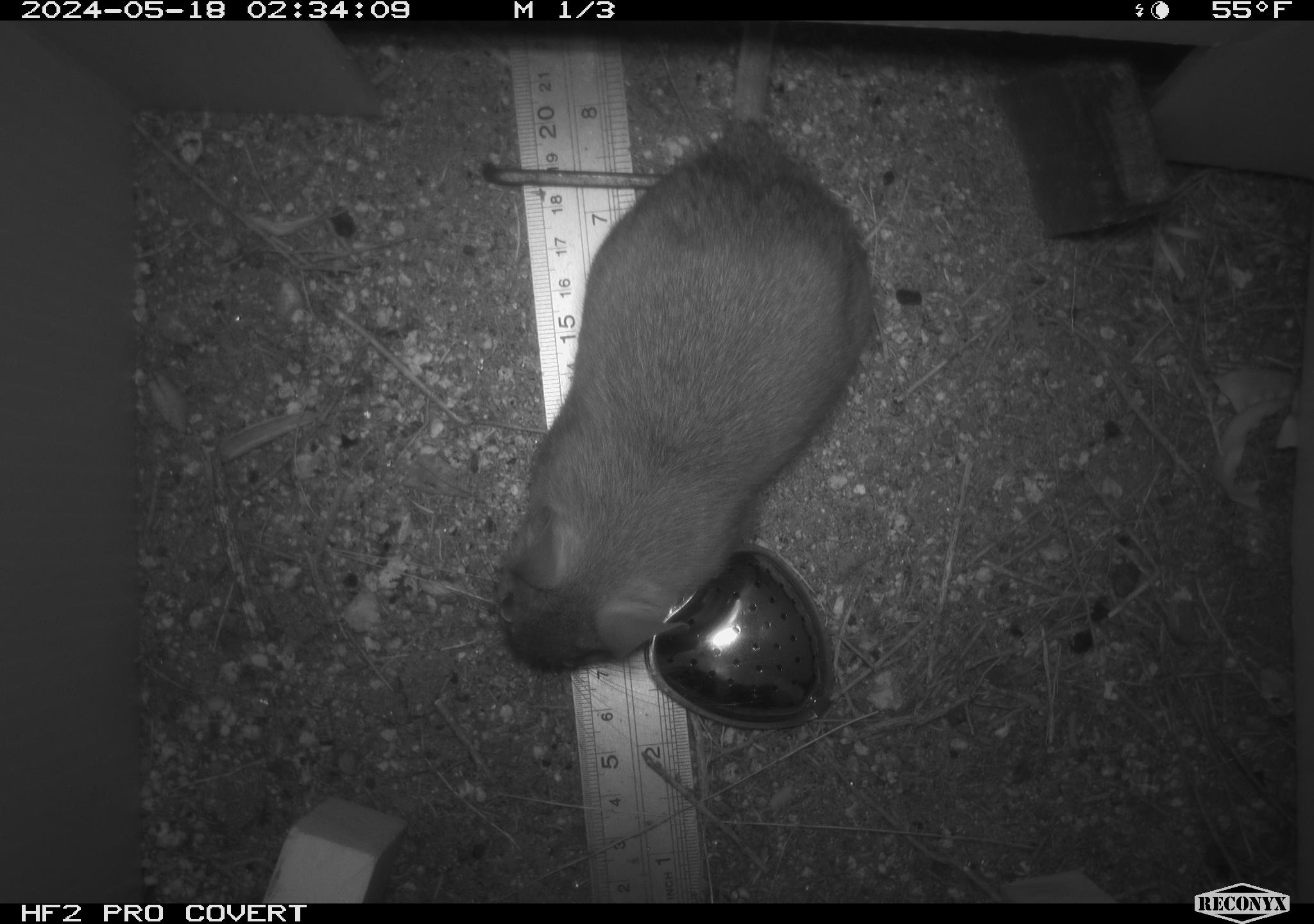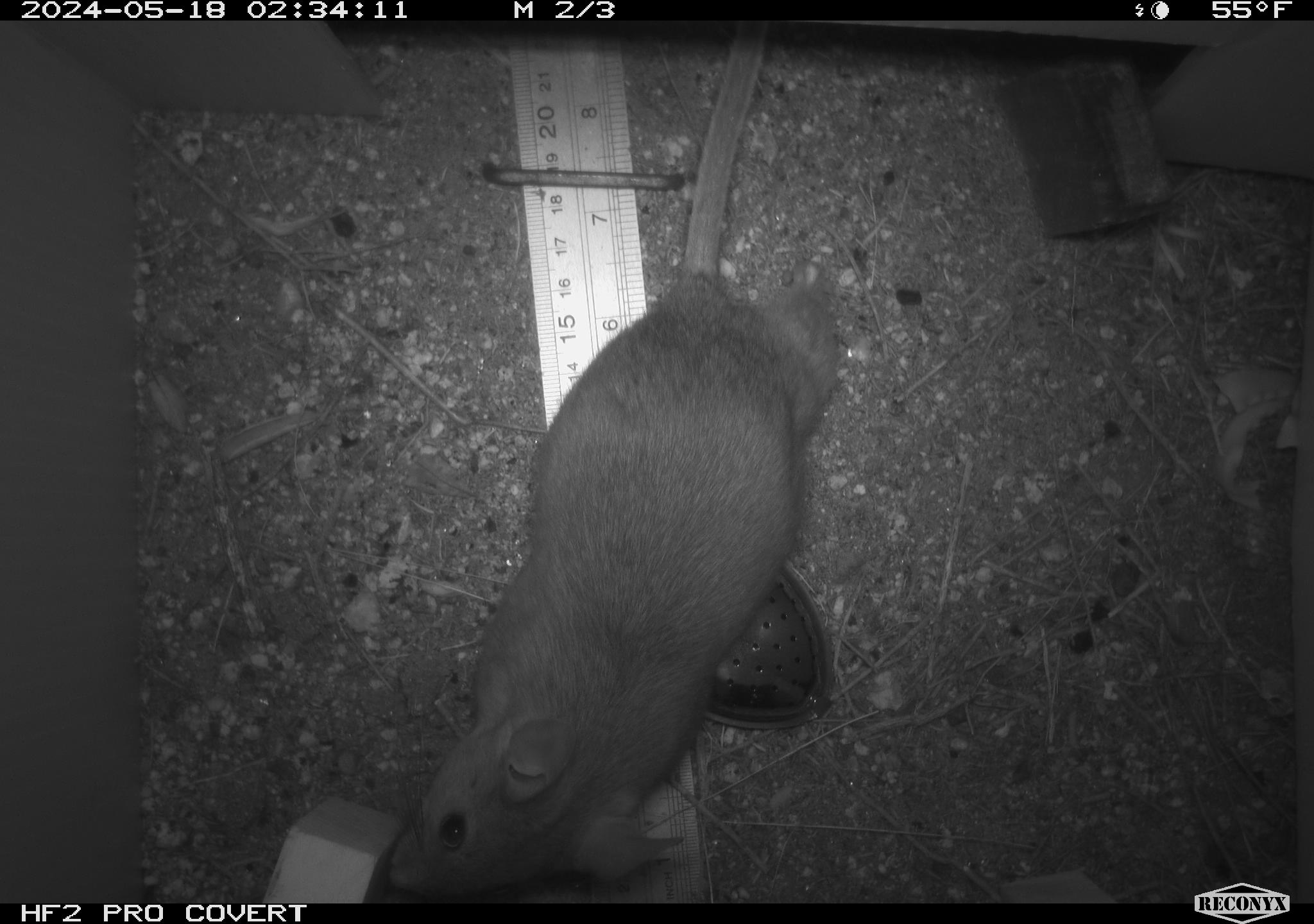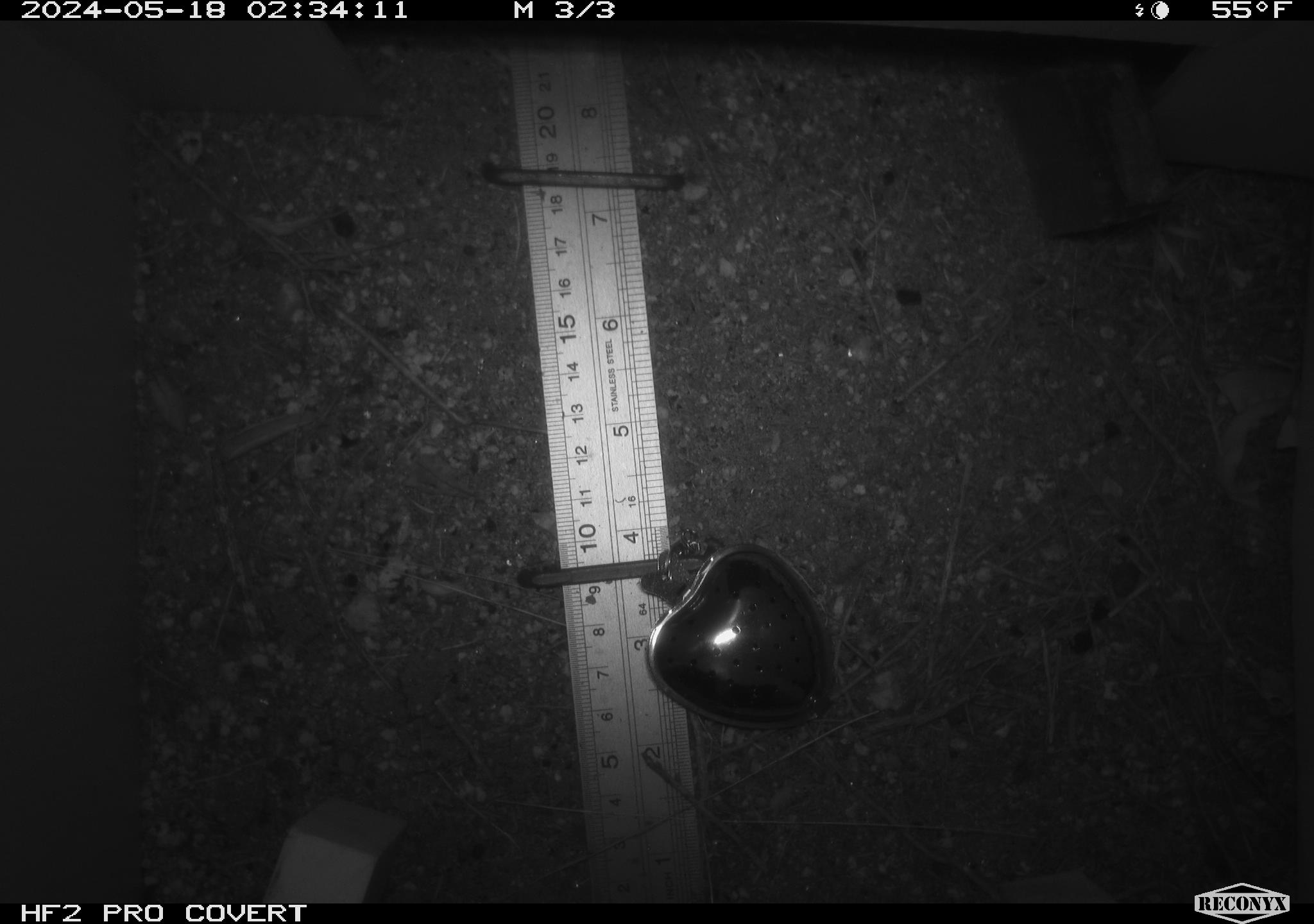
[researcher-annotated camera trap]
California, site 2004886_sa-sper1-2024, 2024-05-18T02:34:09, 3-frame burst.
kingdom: Animalia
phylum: Chordata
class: Mammalia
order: Rodentia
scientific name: Rodentia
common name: woodrat or rat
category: woodrat or rat species